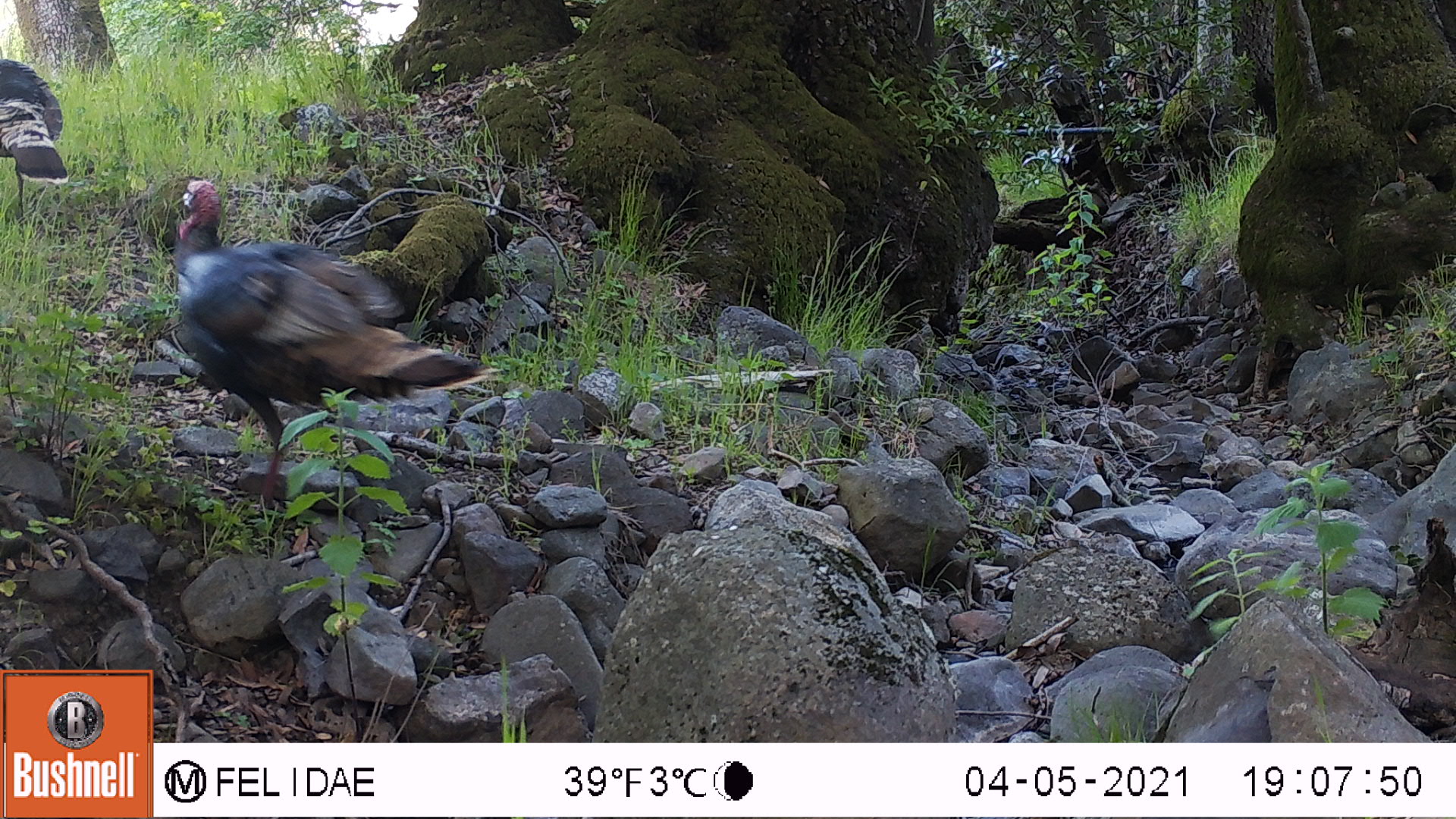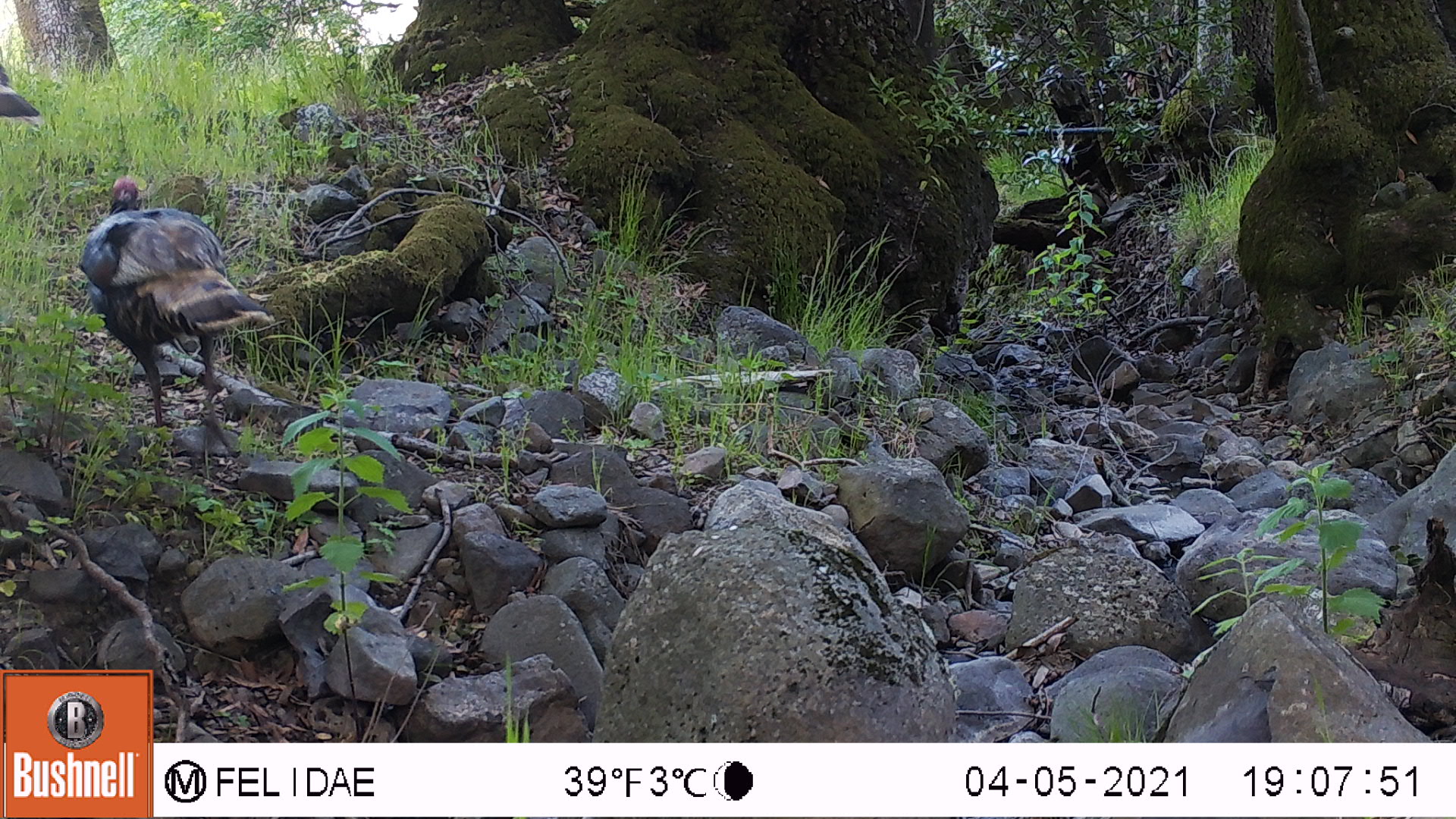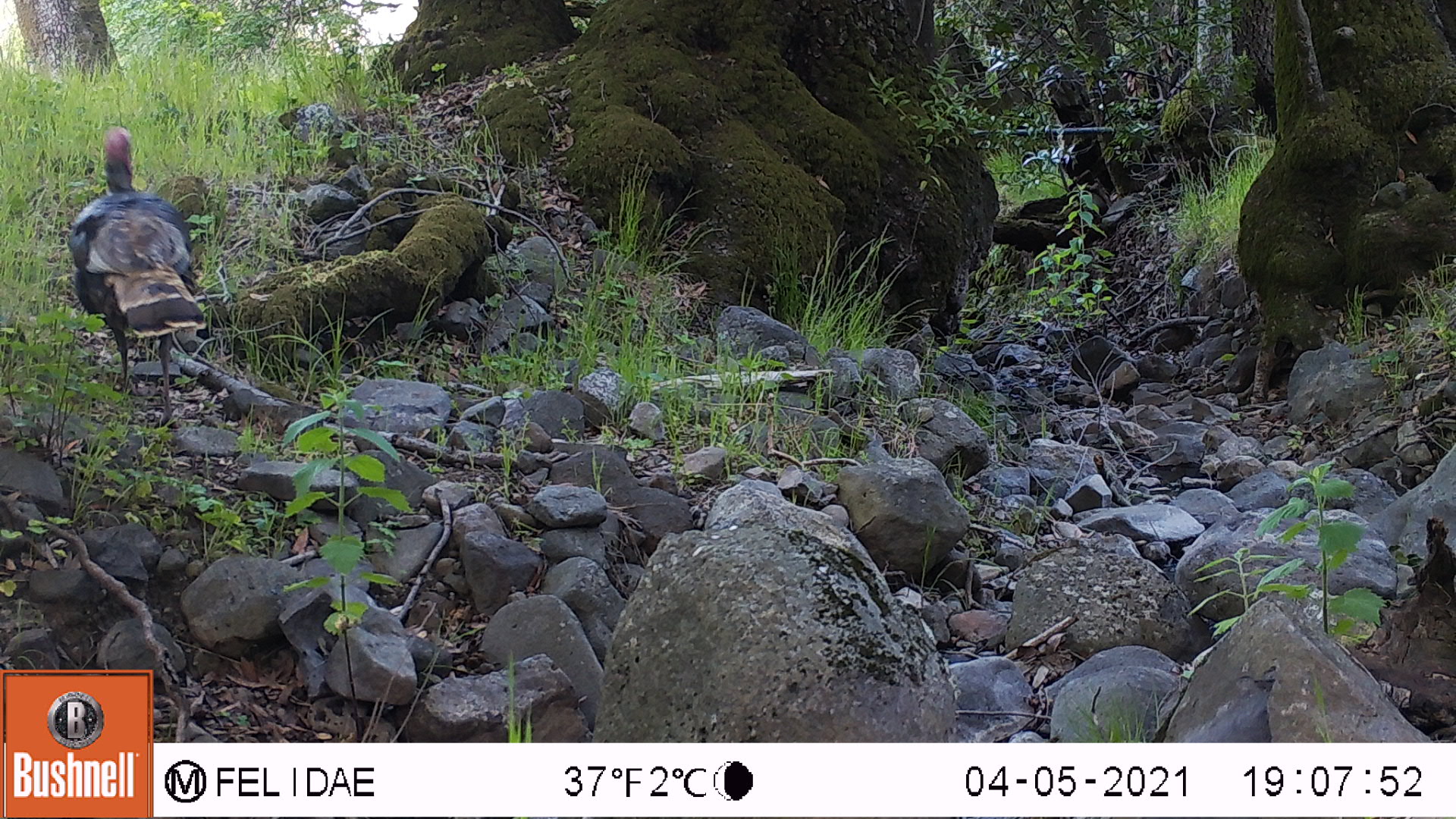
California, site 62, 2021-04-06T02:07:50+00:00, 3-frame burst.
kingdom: Animalia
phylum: Chordata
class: Aves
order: Galliformes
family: Phasianidae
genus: Meleagris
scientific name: Meleagris gallopavo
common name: turkey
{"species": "turkey (Meleagris gallopavo)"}